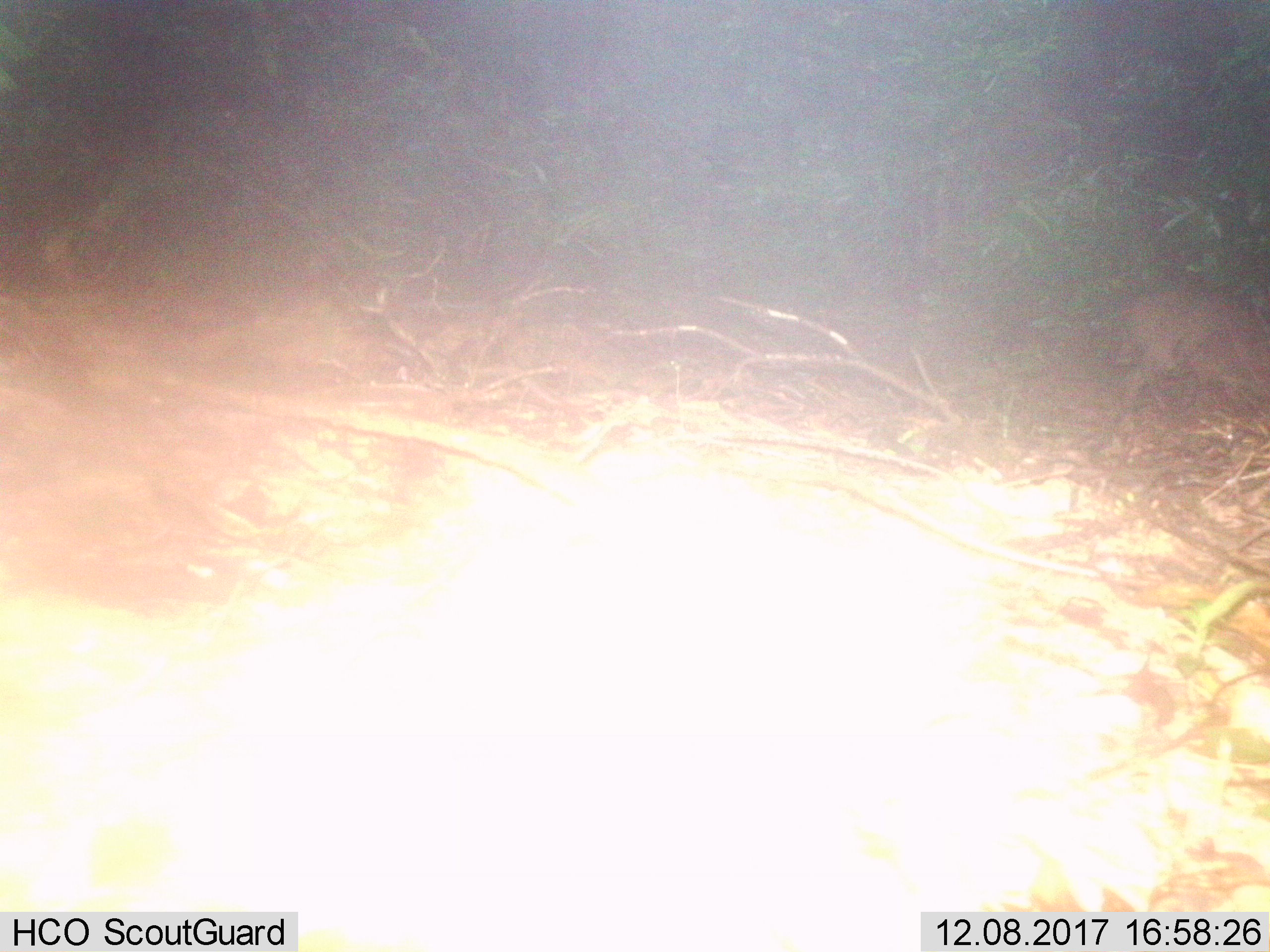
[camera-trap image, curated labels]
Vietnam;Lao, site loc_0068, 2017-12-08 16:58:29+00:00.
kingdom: Animalia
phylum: Chordata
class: Mammalia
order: Artiodactyla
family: Suidae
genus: Sus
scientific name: Sus scrofa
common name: eurasian wild pig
Eurasian wild pig (Sus scrofa). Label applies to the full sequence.